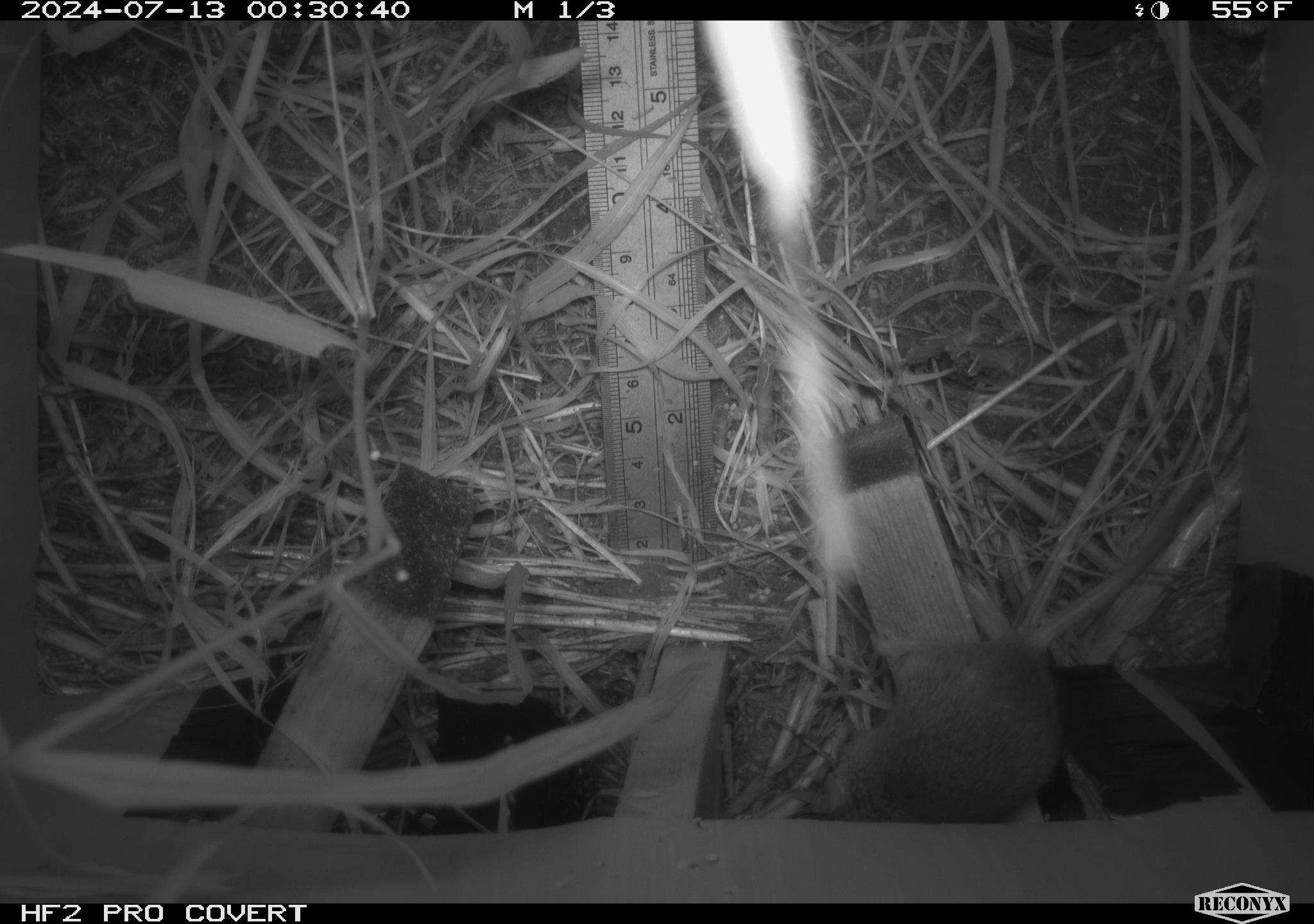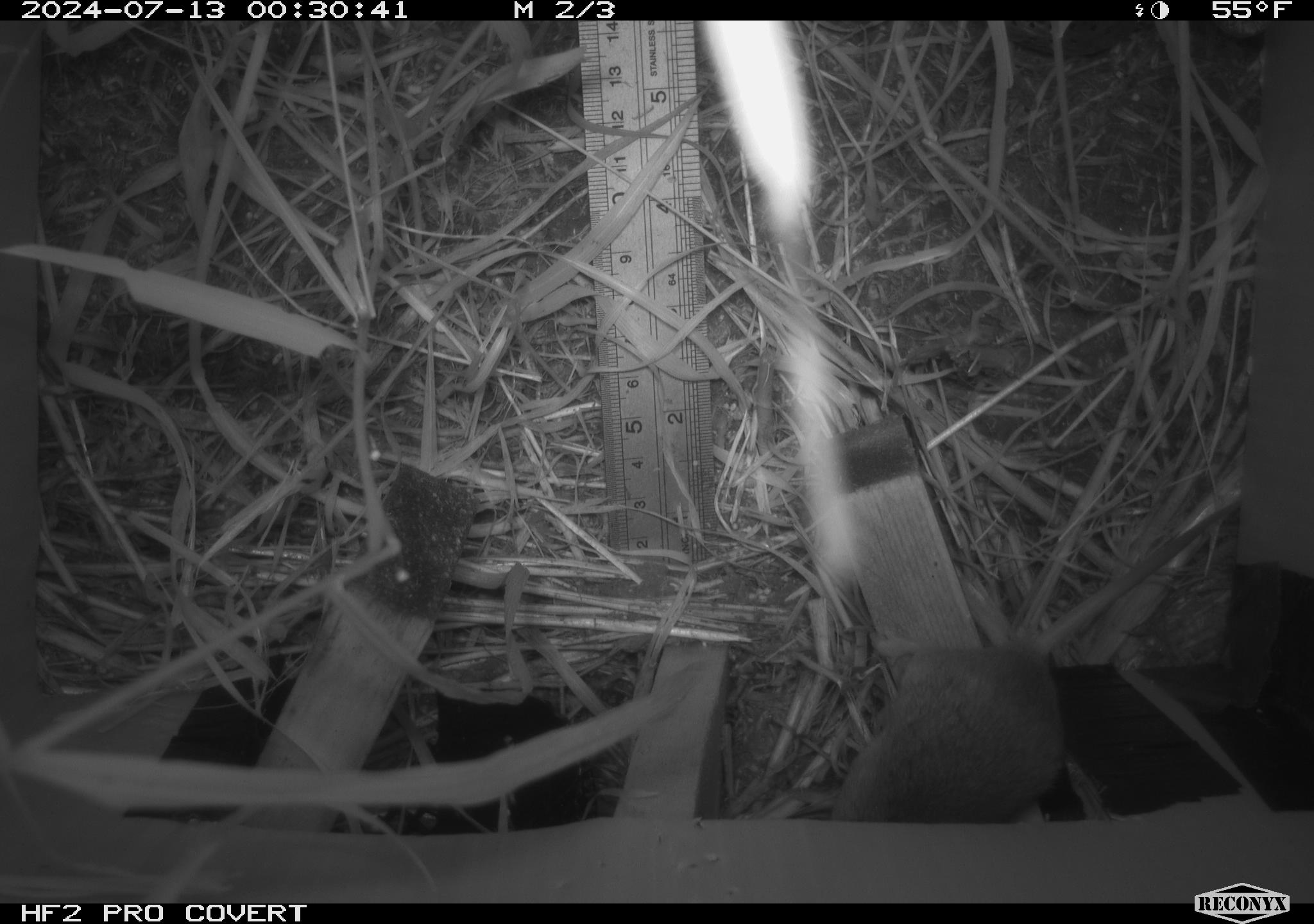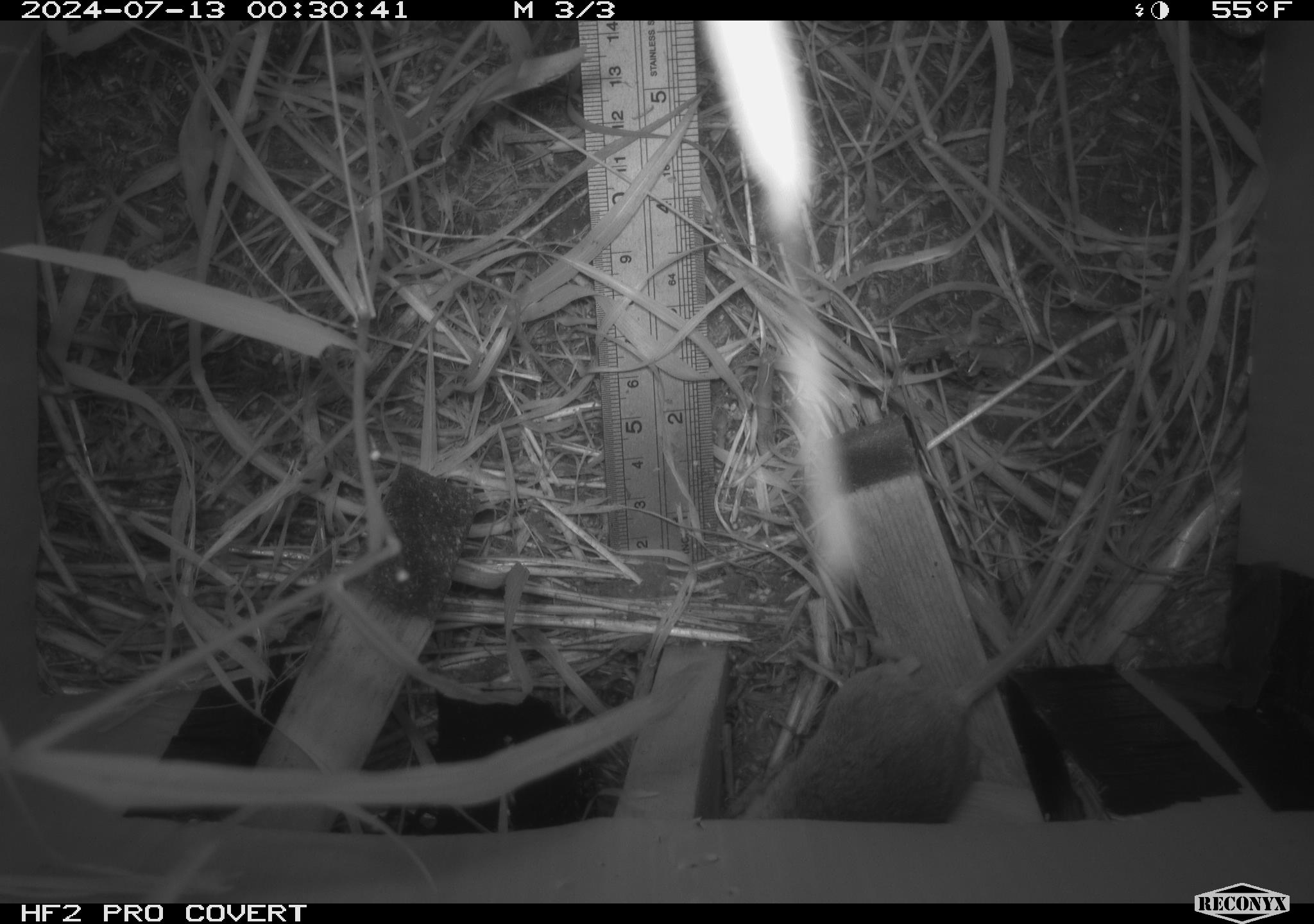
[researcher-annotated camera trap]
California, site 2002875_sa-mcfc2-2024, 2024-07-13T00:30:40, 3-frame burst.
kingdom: Animalia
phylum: Chordata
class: Mammalia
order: Rodentia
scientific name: Rodentia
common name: rodent